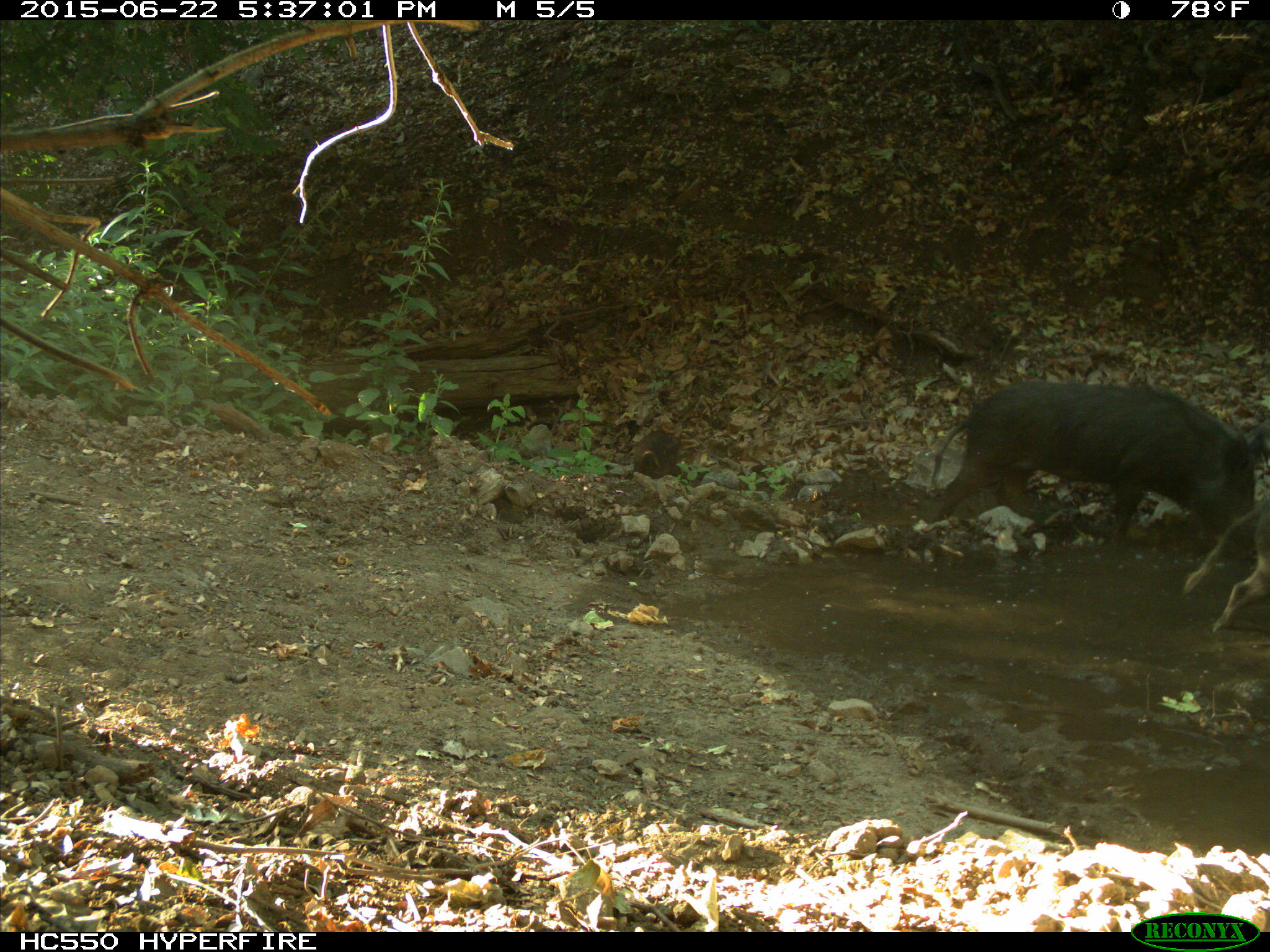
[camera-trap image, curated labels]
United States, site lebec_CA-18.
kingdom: Animalia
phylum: Chordata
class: Mammalia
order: Artiodactyla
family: Suidae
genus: Sus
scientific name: Sus scrofa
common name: wild boar